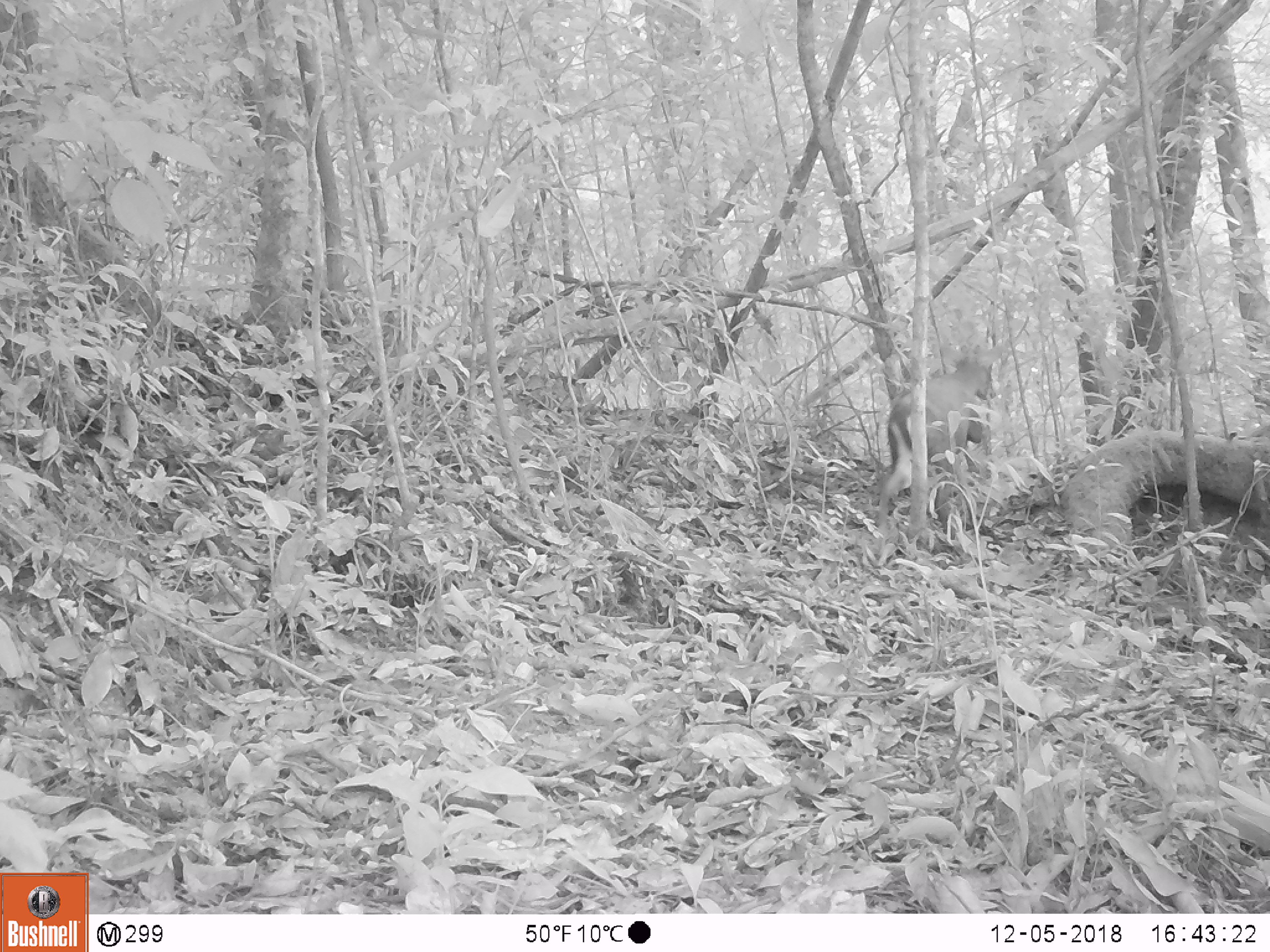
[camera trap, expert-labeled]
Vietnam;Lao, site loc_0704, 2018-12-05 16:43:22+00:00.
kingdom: Animalia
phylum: Chordata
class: Mammalia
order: Artiodactyla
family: Cervidae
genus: Muntiacus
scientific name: Muntiacus rooseveltorum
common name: roosevelt's muntjac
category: roosevelts muntjac group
Roosevelts muntjac group (roosevelt's muntjac) (Muntiacus rooseveltorum). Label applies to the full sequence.